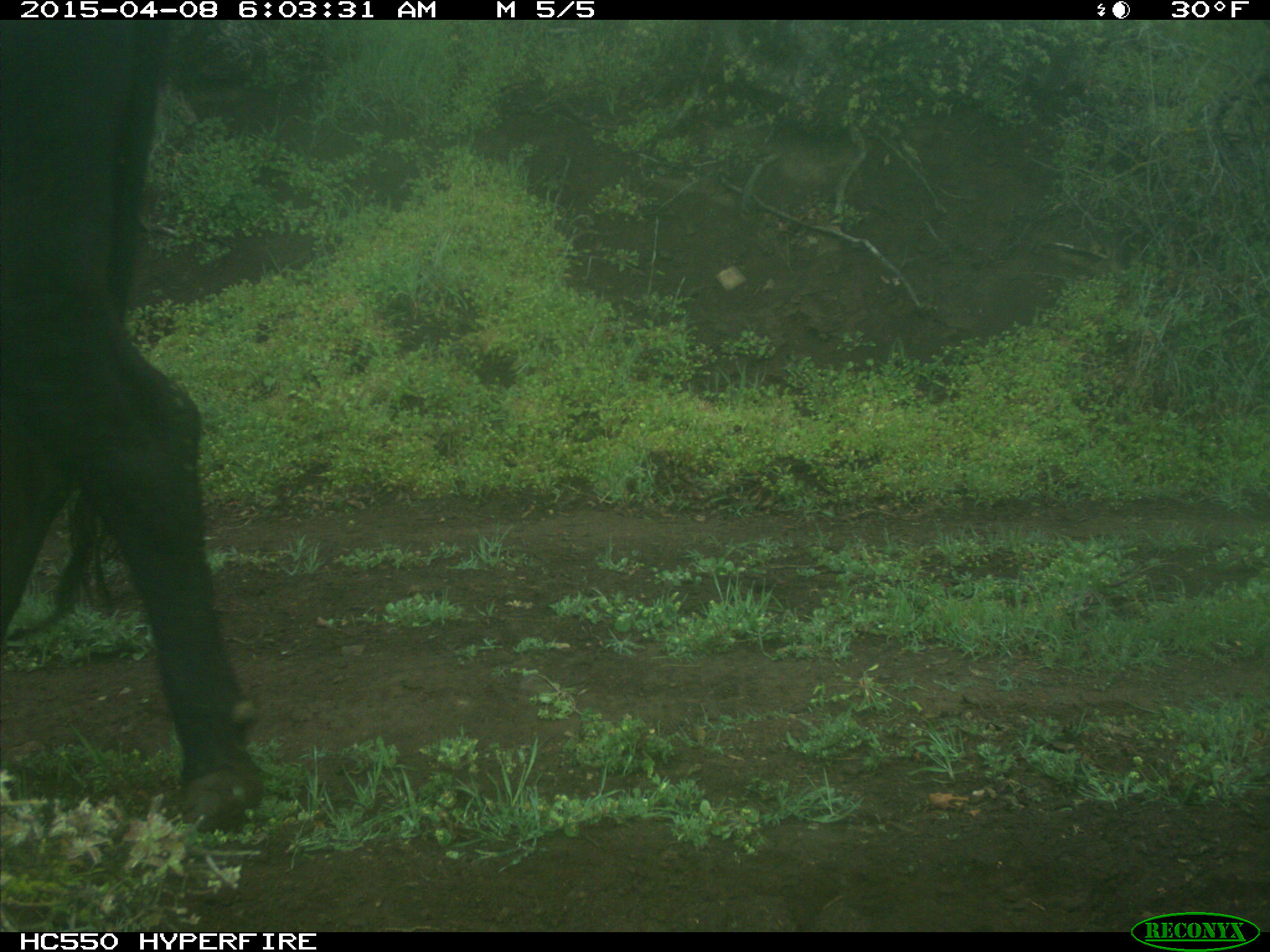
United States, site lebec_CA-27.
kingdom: Animalia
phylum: Chordata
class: Mammalia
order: Artiodactyla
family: Bovidae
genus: Bos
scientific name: Bos taurus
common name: domestic cow